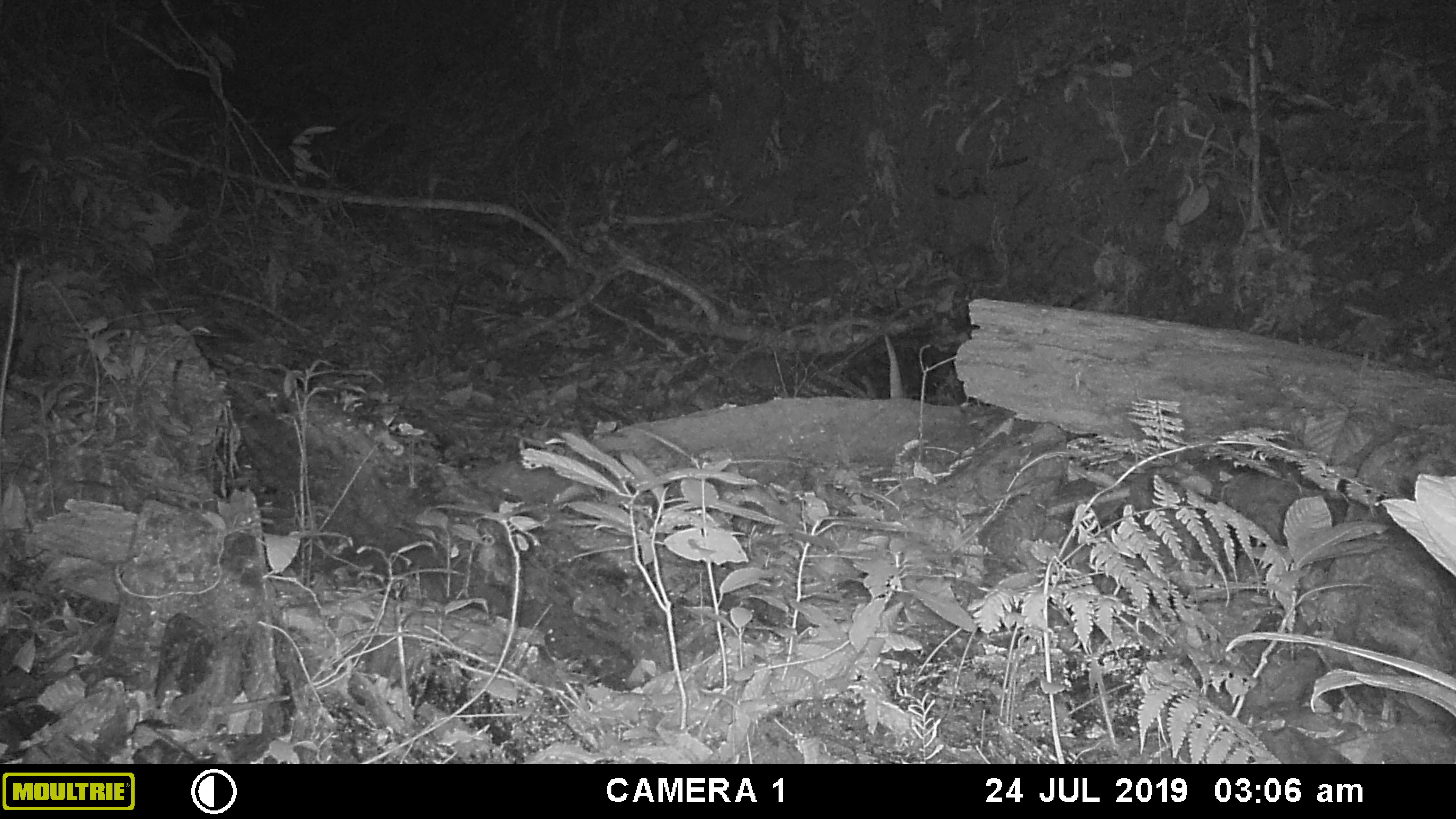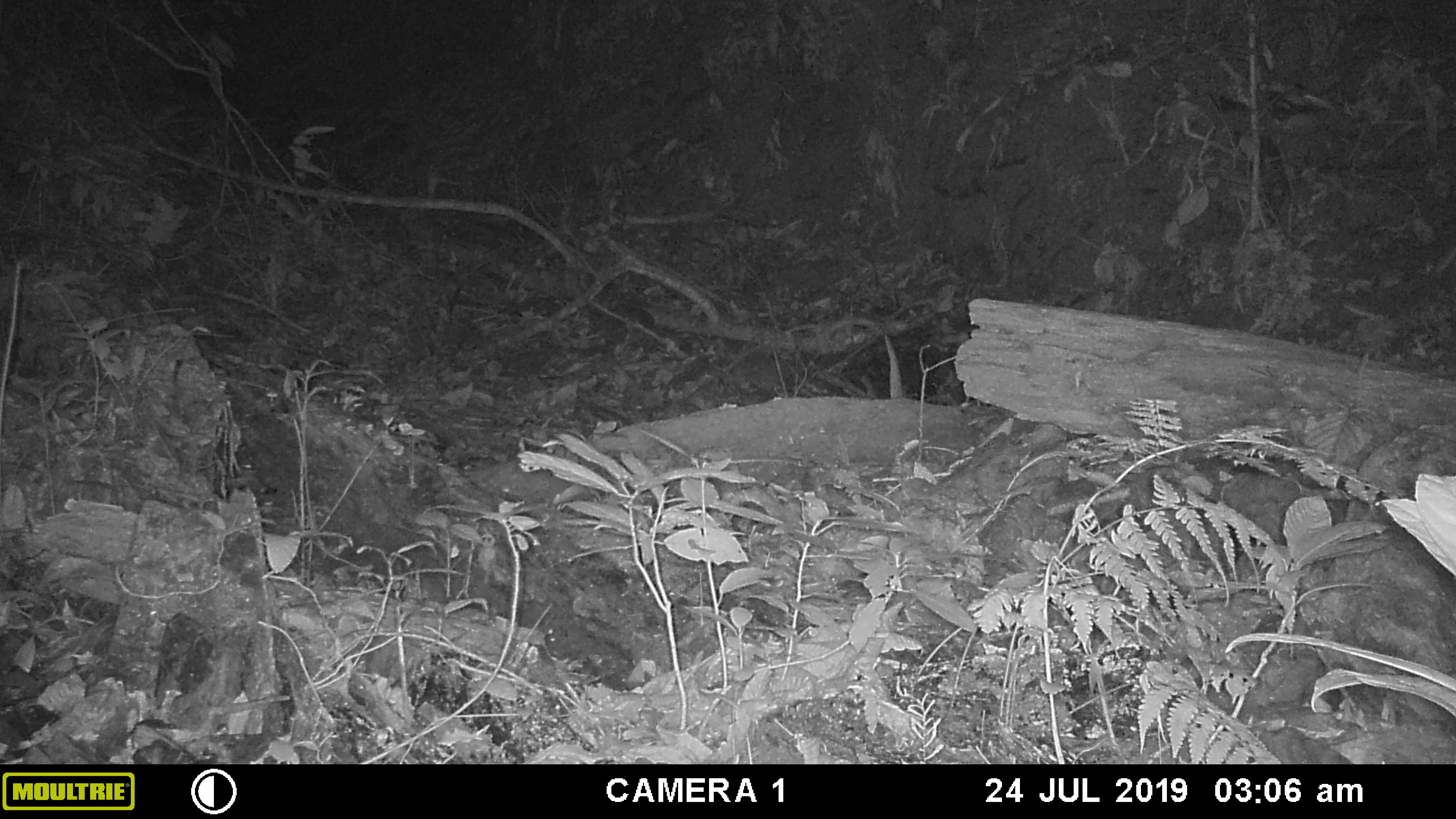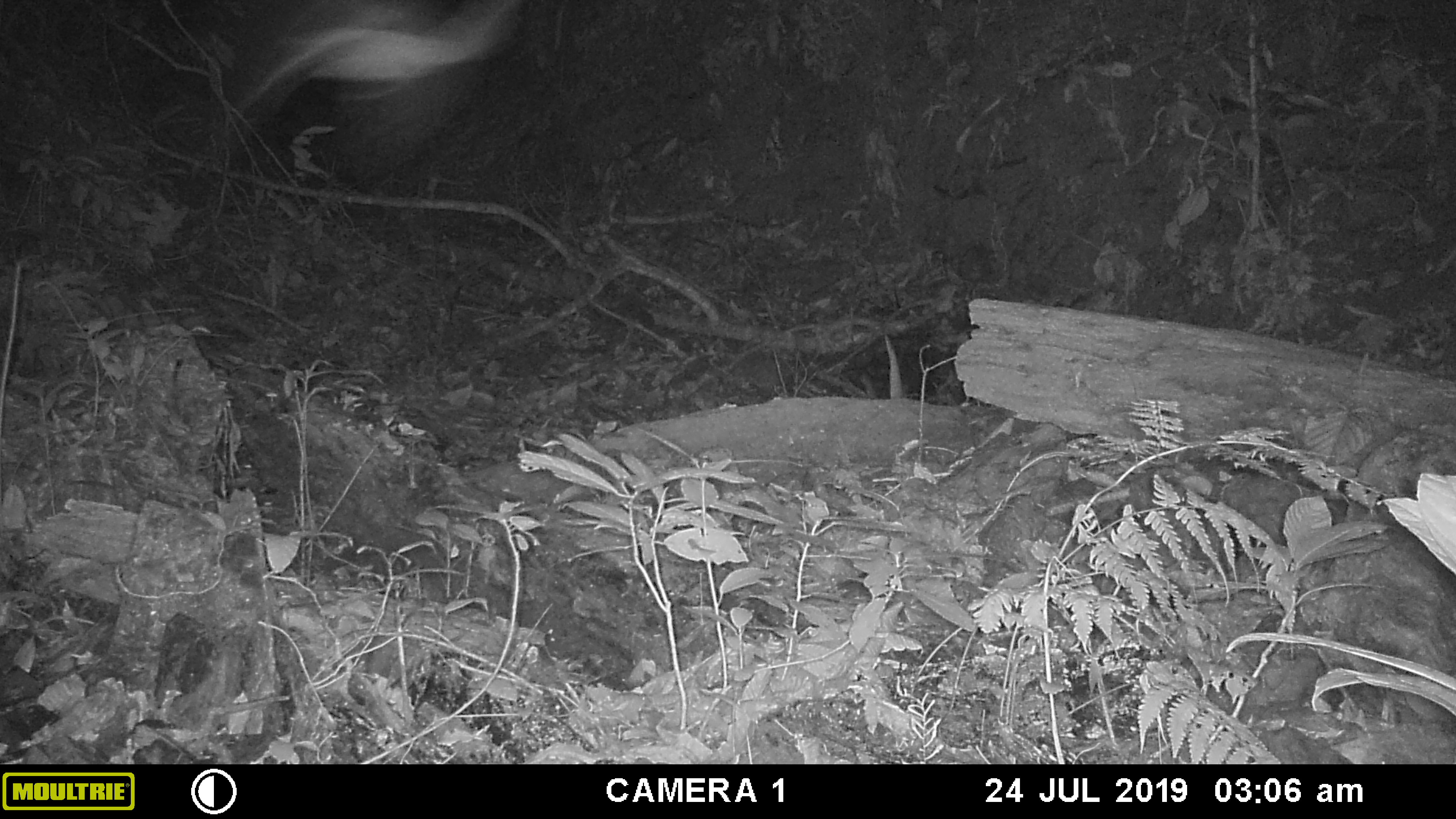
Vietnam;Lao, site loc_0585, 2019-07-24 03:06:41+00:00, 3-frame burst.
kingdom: Animalia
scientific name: Animalia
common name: animal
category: unidentified animal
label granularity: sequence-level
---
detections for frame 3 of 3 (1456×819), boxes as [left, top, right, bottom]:
unidentified animal: [221, 0, 525, 136]